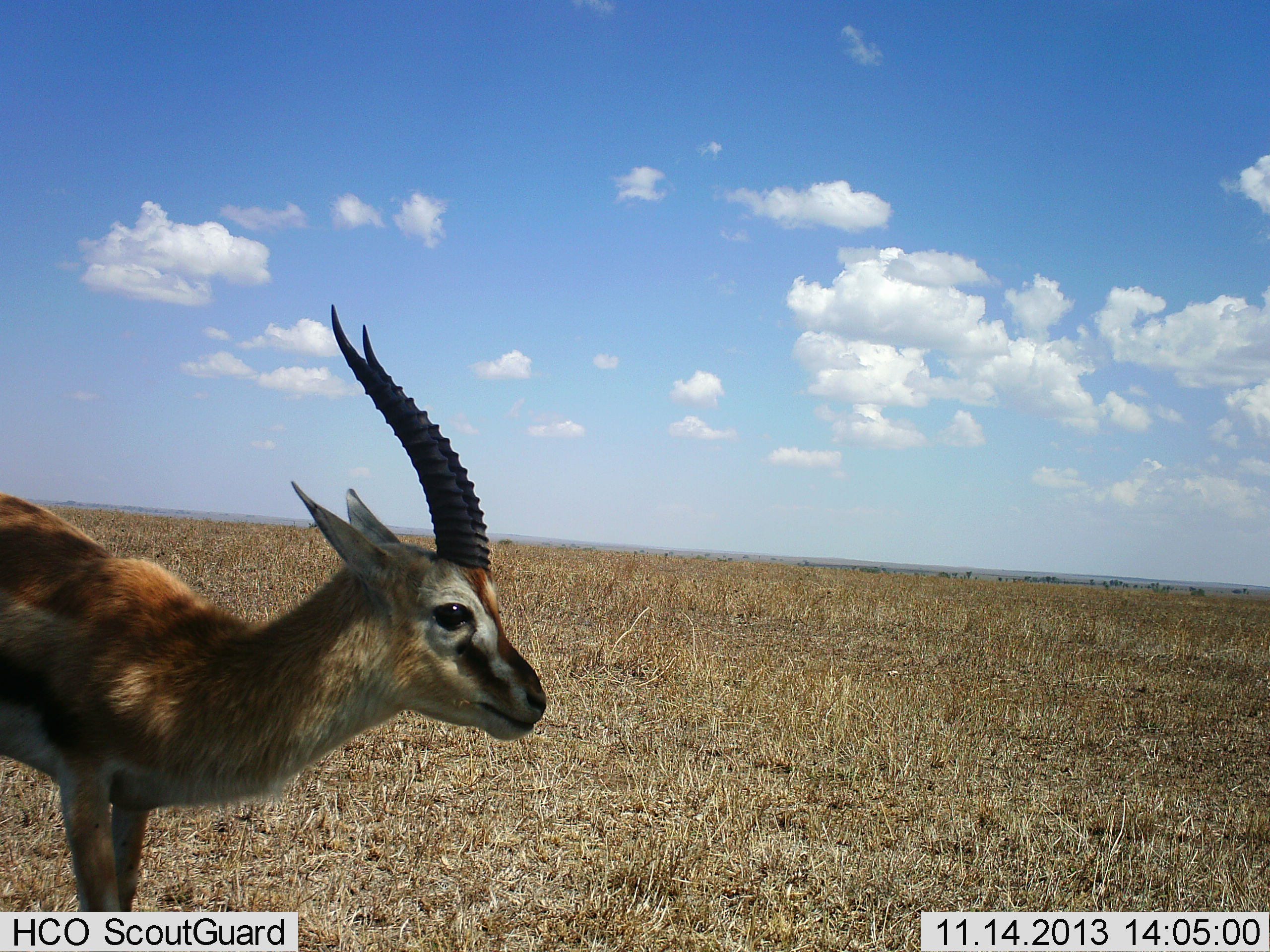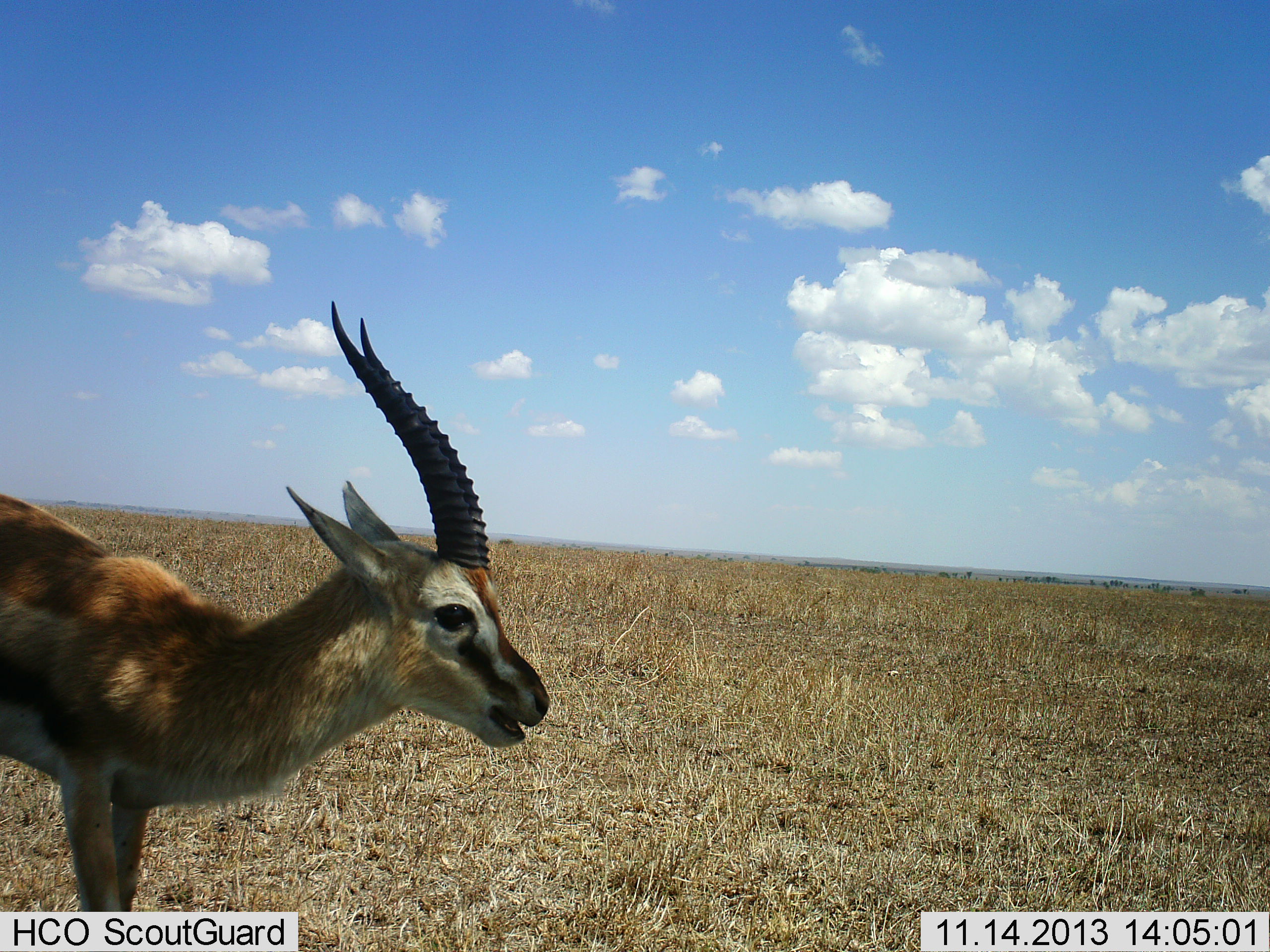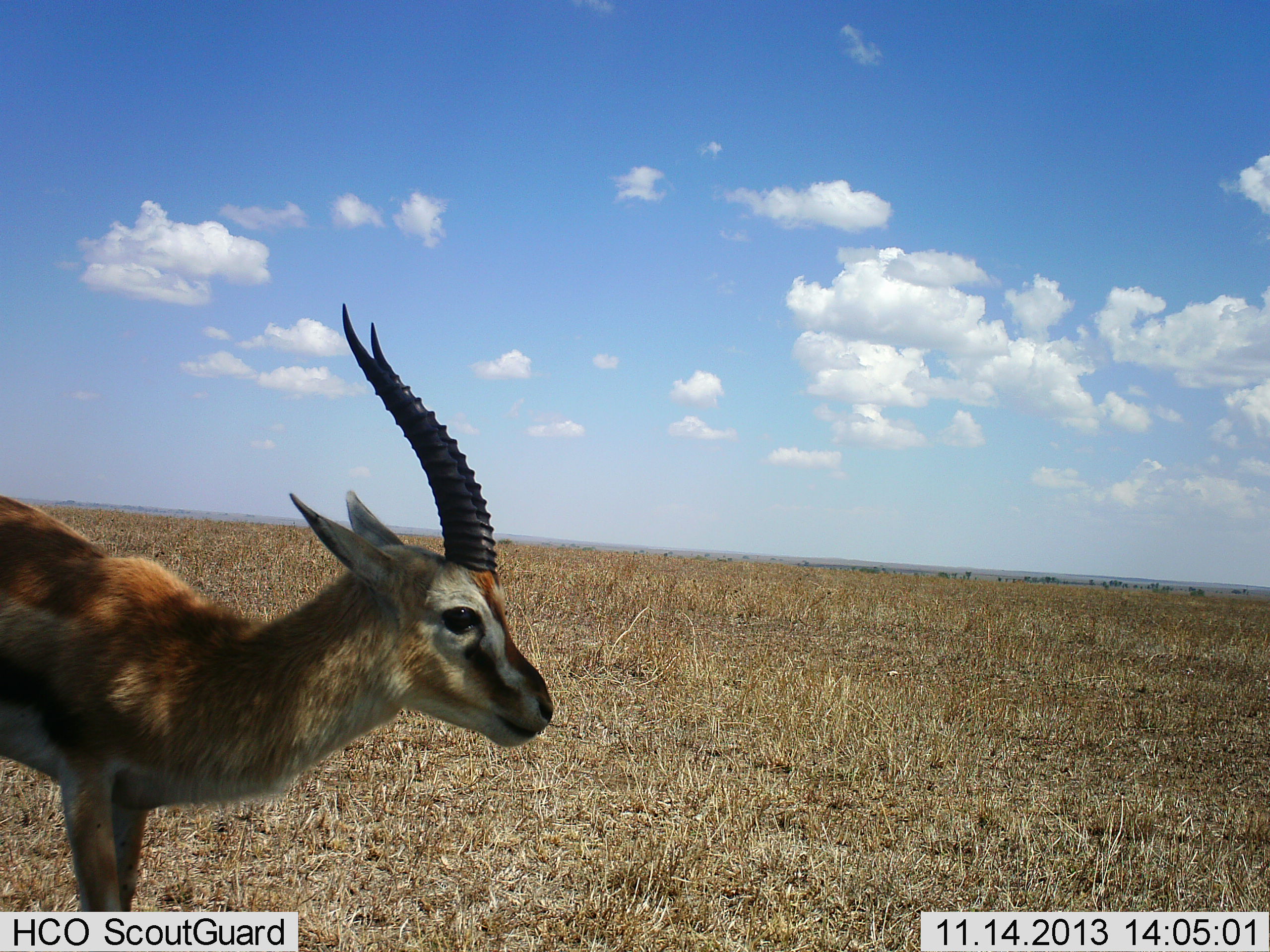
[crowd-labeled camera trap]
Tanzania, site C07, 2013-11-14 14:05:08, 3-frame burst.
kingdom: Animalia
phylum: Chordata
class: Mammalia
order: Artiodactyla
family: Bovidae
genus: Eudorcas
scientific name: Eudorcas thomsonii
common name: thomson's gazelle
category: gazellethomsons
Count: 1.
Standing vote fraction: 80%.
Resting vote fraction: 0%.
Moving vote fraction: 10%.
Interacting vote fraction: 0%.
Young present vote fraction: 0%.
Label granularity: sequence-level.